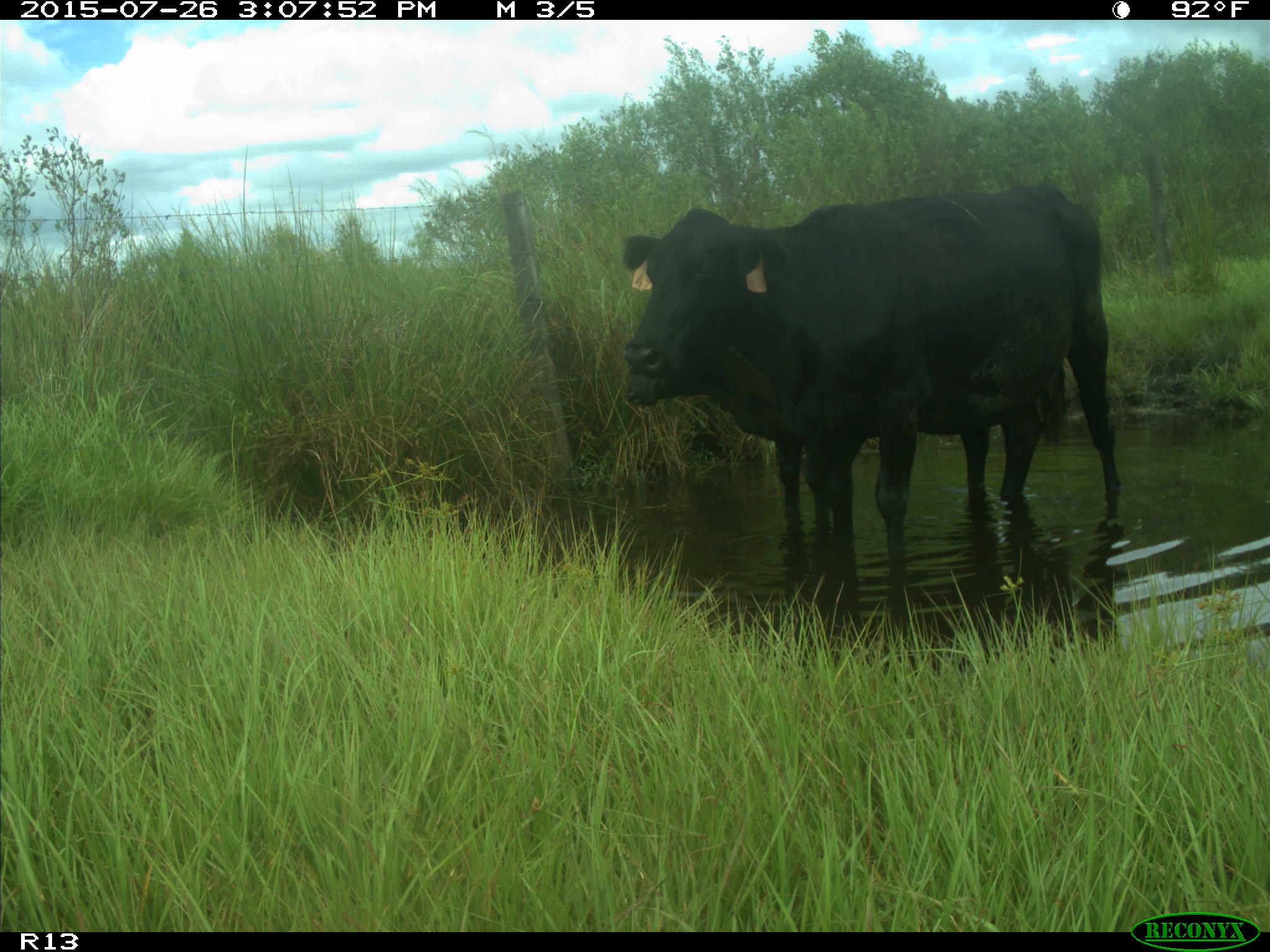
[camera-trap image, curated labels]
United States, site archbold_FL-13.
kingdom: Animalia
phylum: Chordata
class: Mammalia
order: Artiodactyla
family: Bovidae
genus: Bos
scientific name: Bos taurus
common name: domestic cow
Bos taurus (domestic cow).